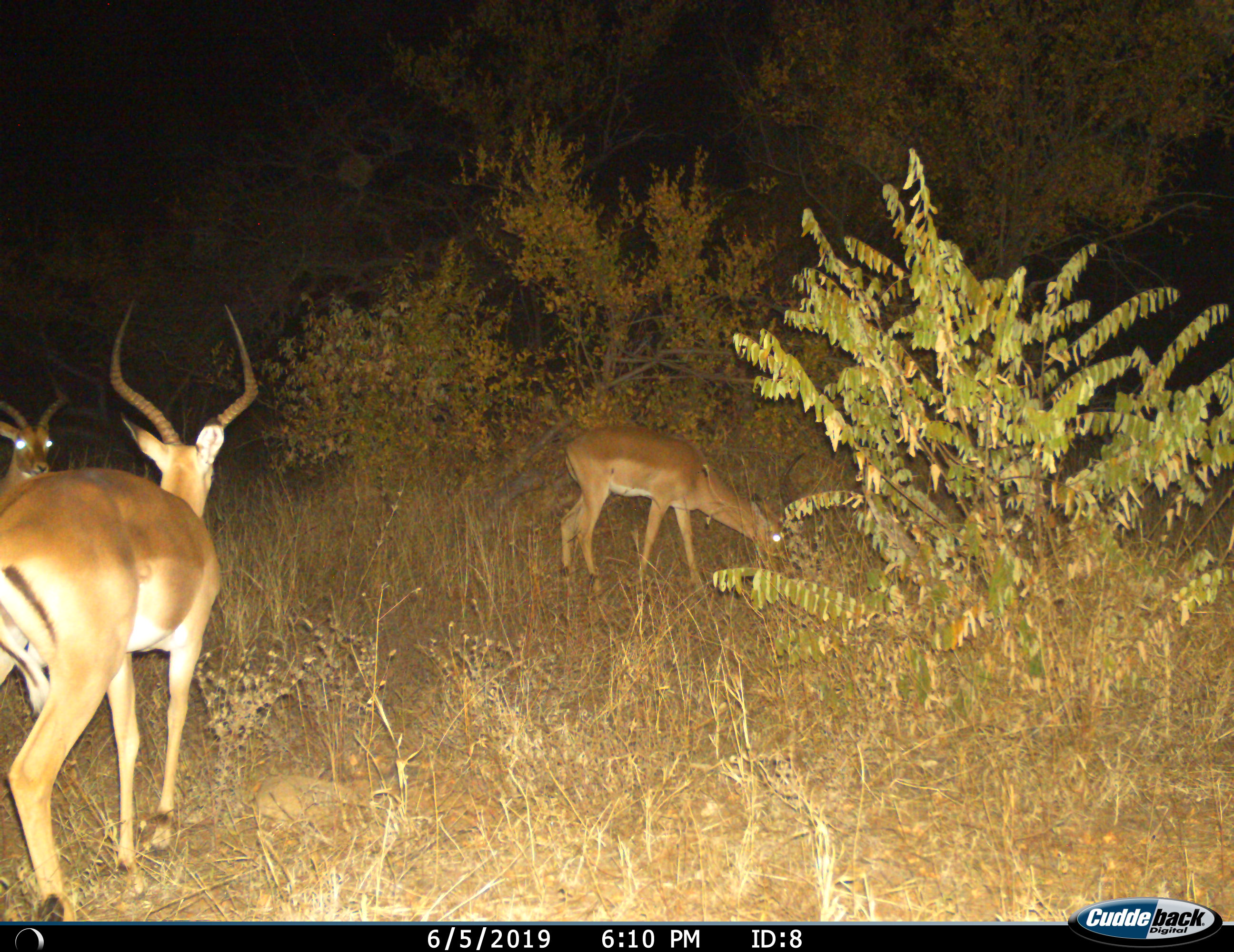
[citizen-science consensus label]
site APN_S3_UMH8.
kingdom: Animalia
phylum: Chordata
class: Mammalia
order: Artiodactyla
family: Bovidae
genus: Aepyceros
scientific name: Aepyceros melampus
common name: impala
Impala (Aepyceros melampus), count 3. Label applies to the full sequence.